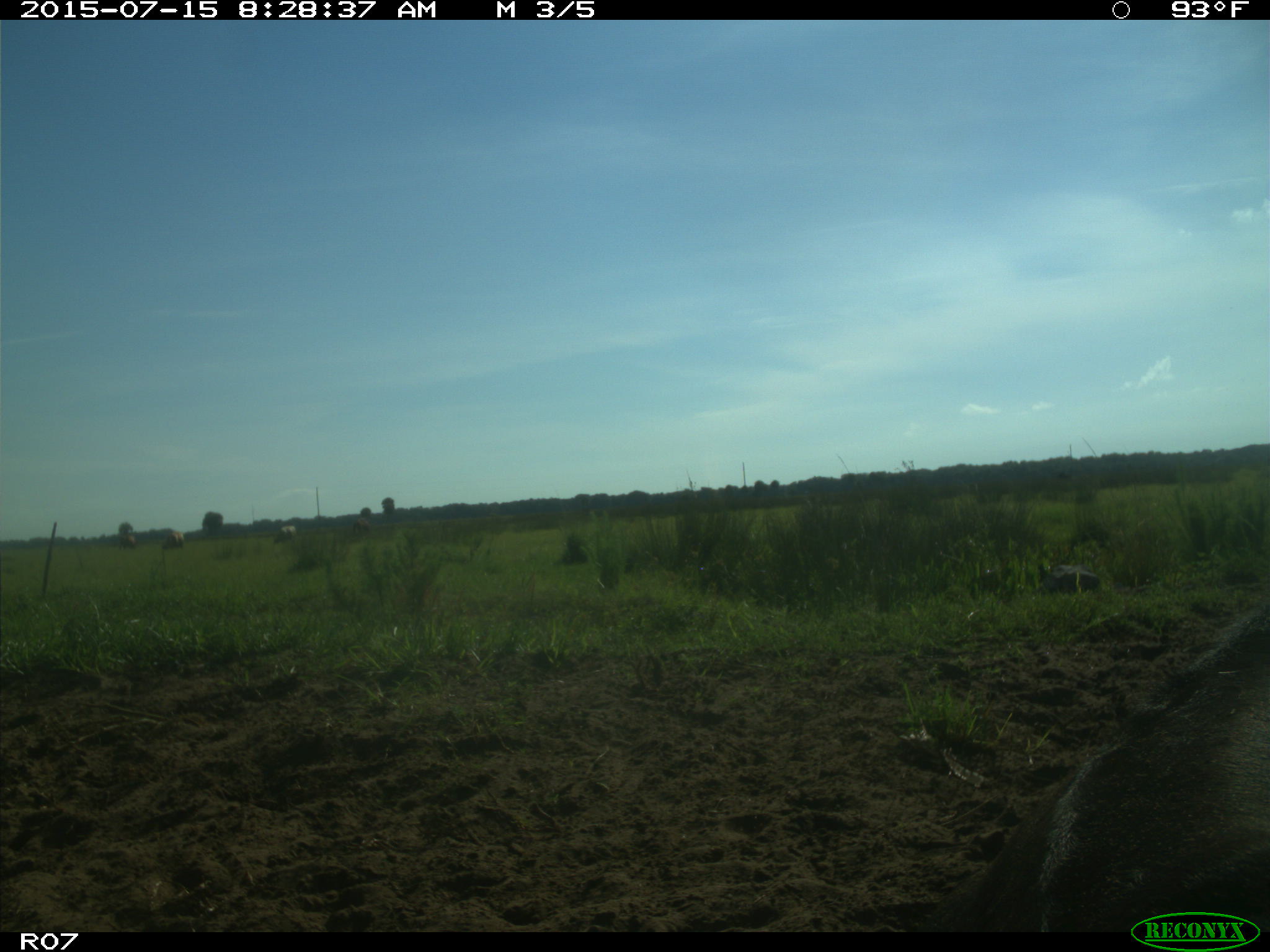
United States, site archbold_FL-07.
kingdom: Animalia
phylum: Chordata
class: Mammalia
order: Artiodactyla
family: Bovidae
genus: Bos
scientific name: Bos taurus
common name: domestic cow